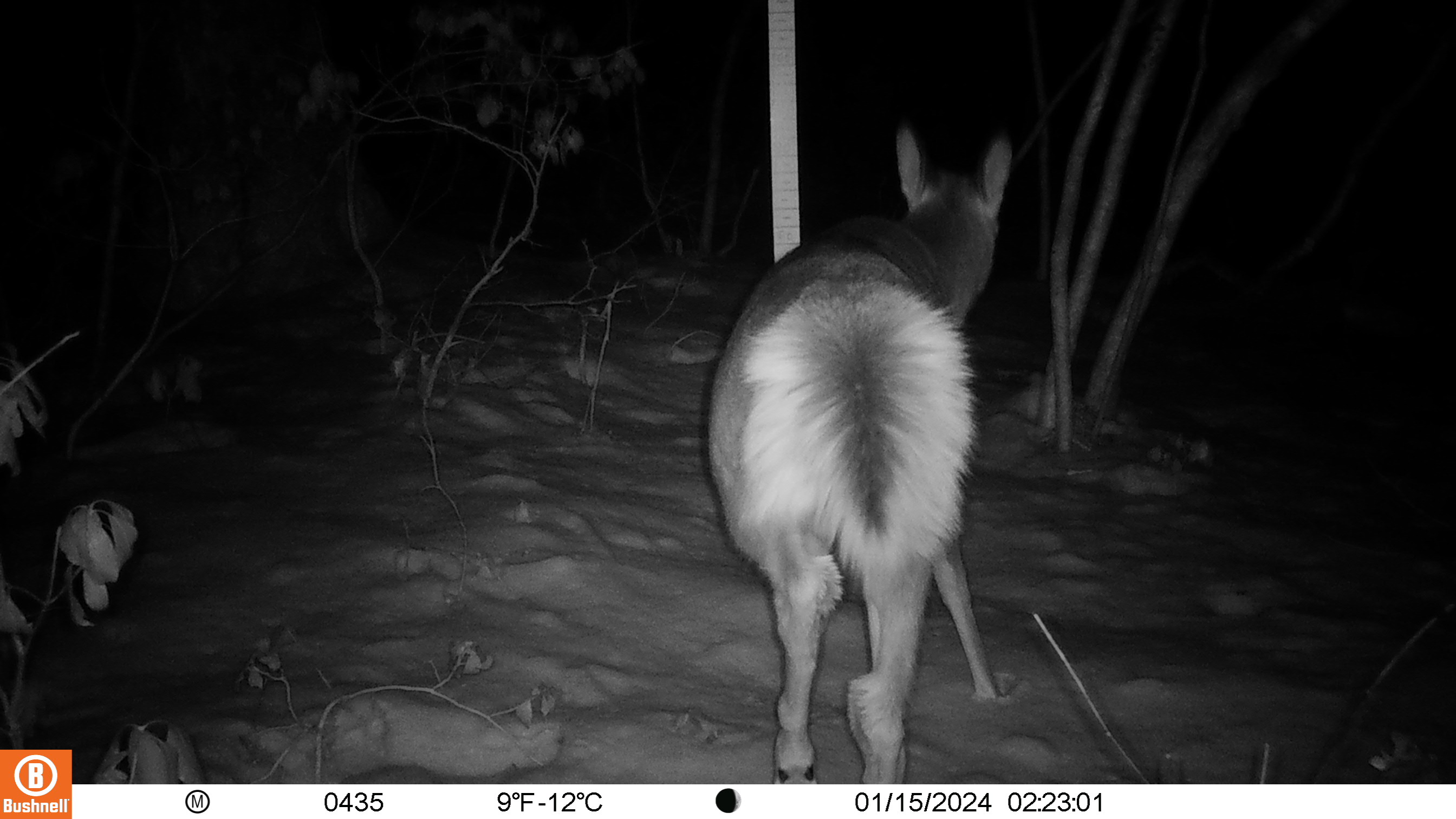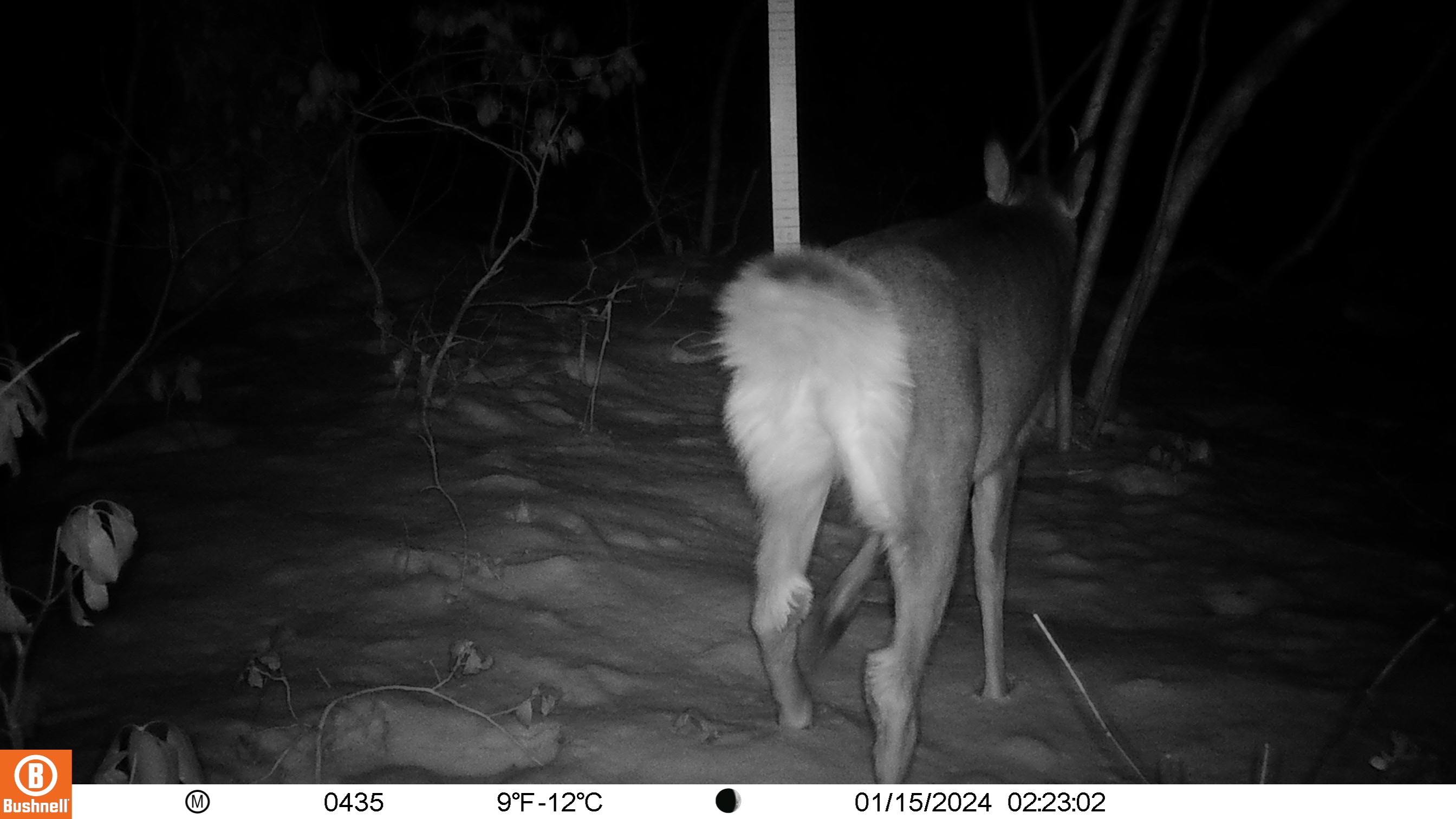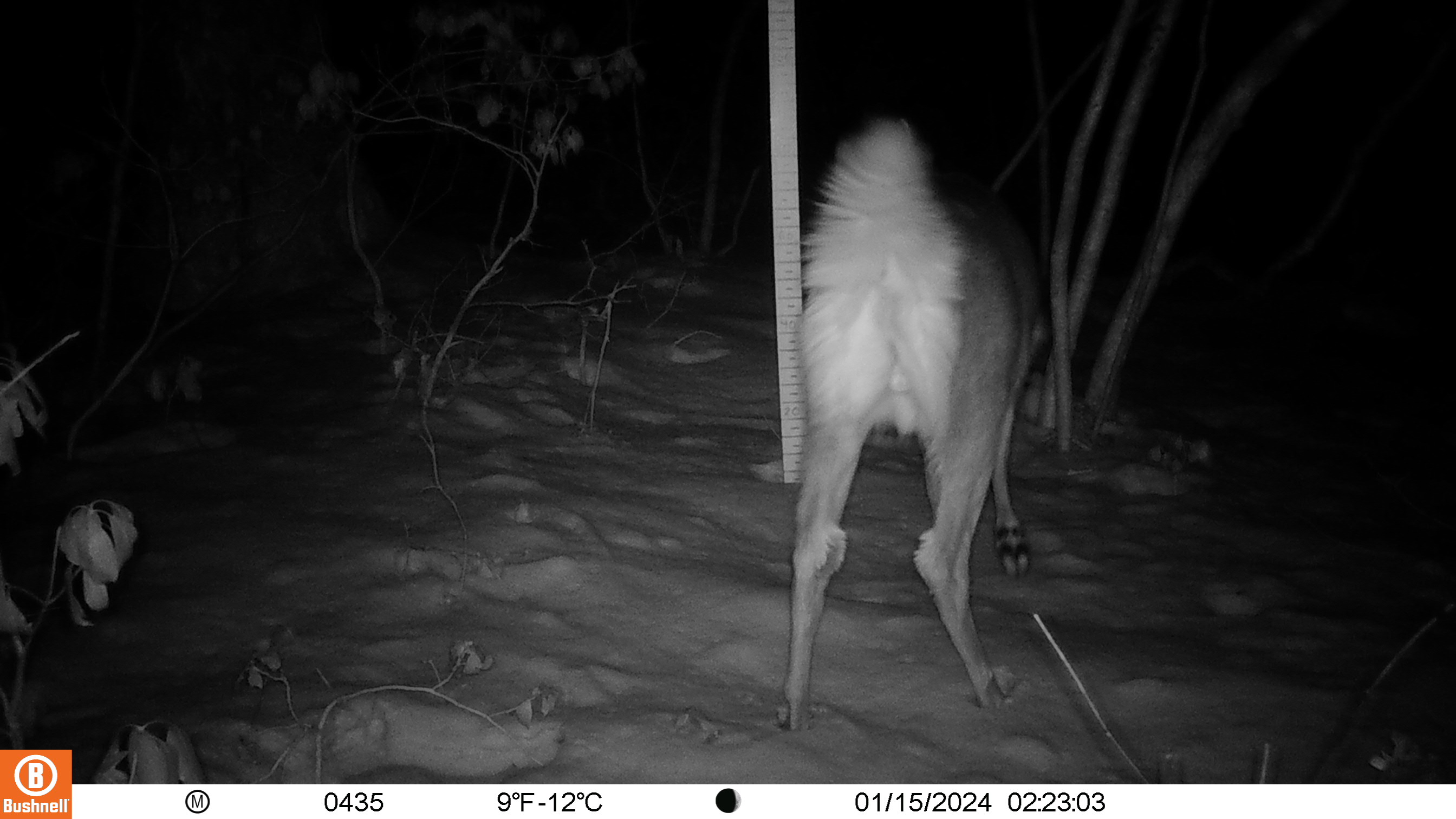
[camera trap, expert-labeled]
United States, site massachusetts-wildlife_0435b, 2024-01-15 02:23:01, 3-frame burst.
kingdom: Animalia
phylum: Chordata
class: Mammalia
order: Artiodactyla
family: Cervidae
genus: Odocoileus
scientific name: Odocoileus virginianus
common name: white-tailed deer